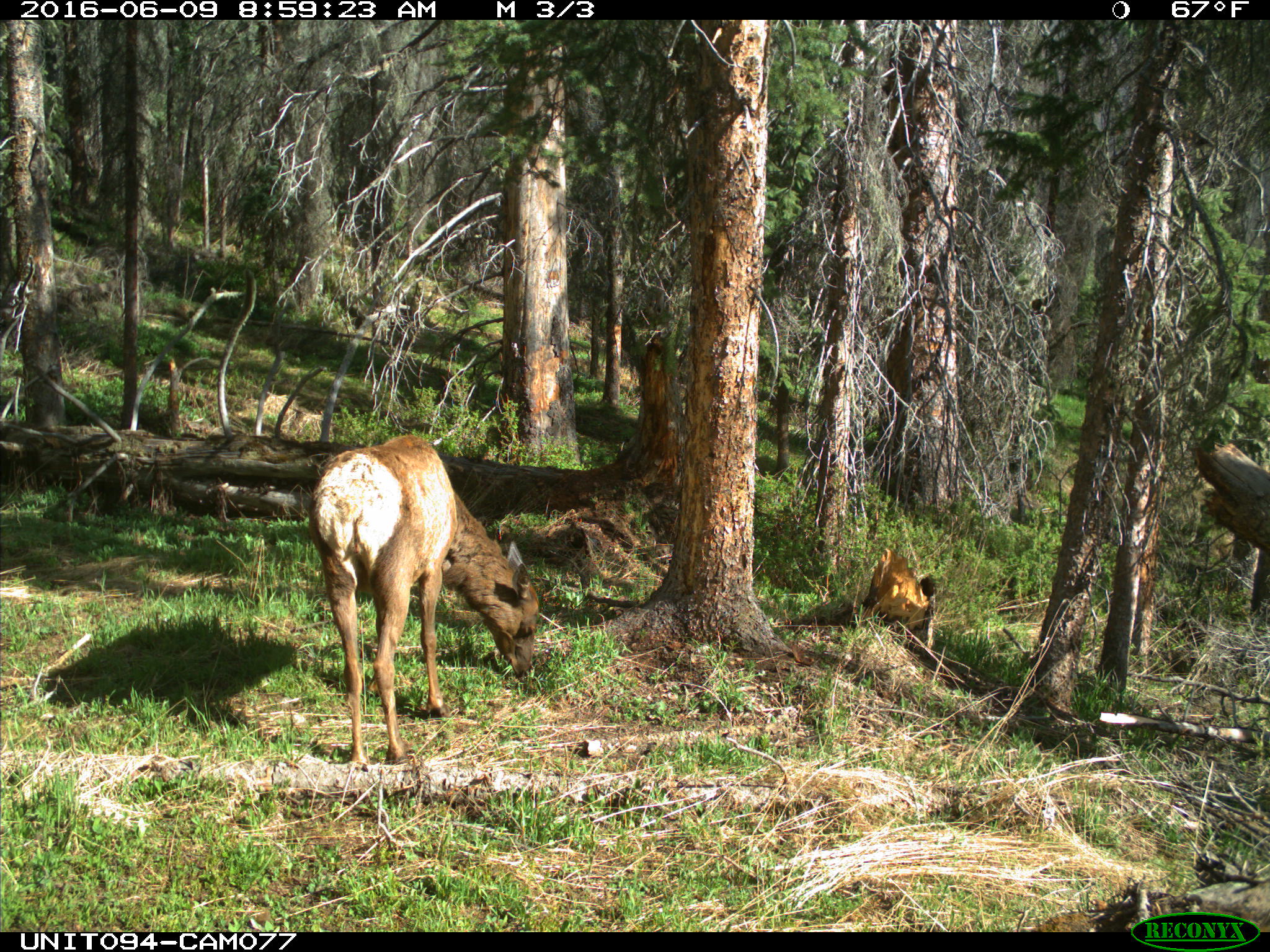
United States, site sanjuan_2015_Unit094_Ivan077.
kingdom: Animalia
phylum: Chordata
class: Mammalia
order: Artiodactyla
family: Cervidae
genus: Cervus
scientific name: Cervus elaphus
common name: red deer